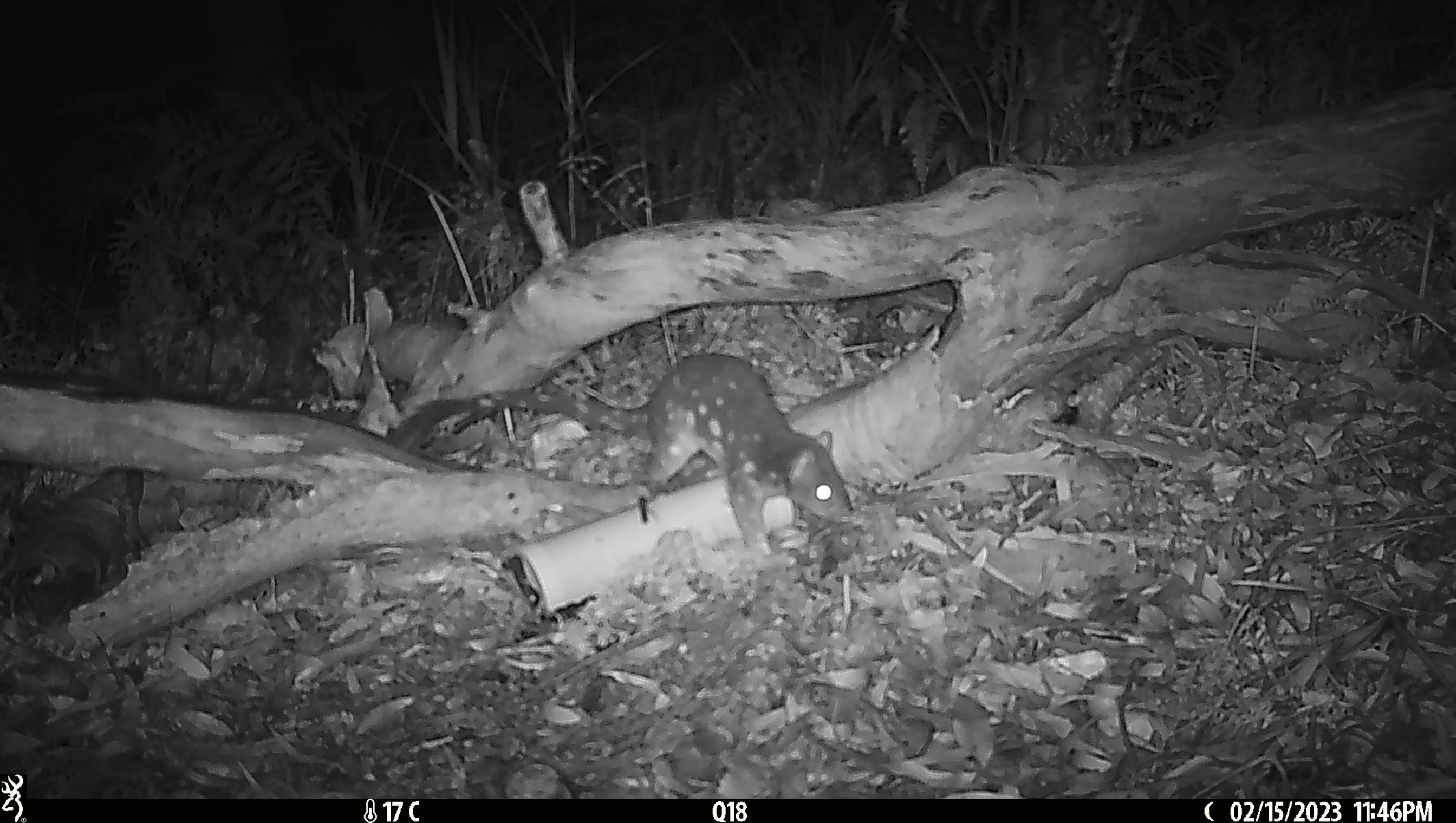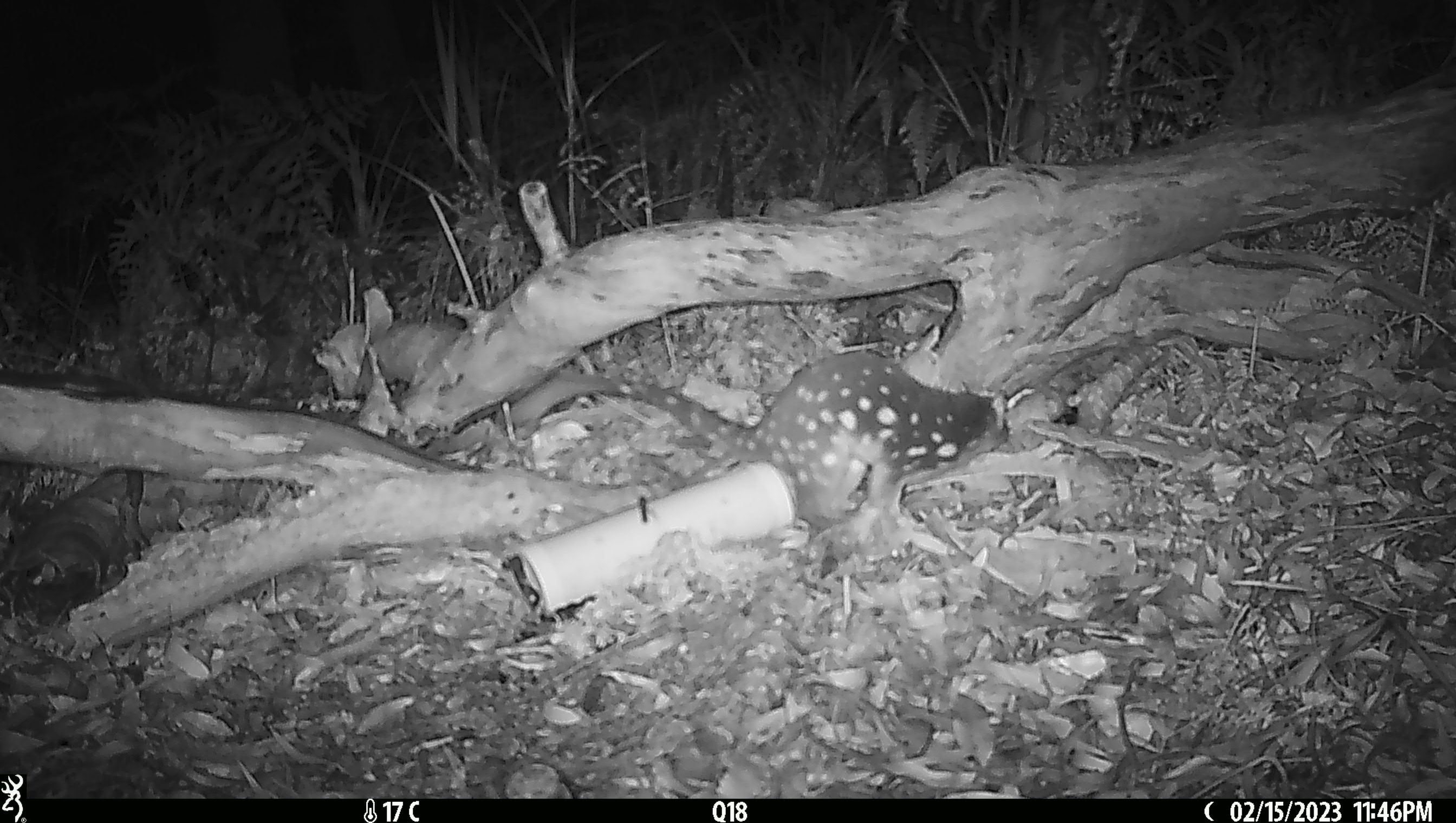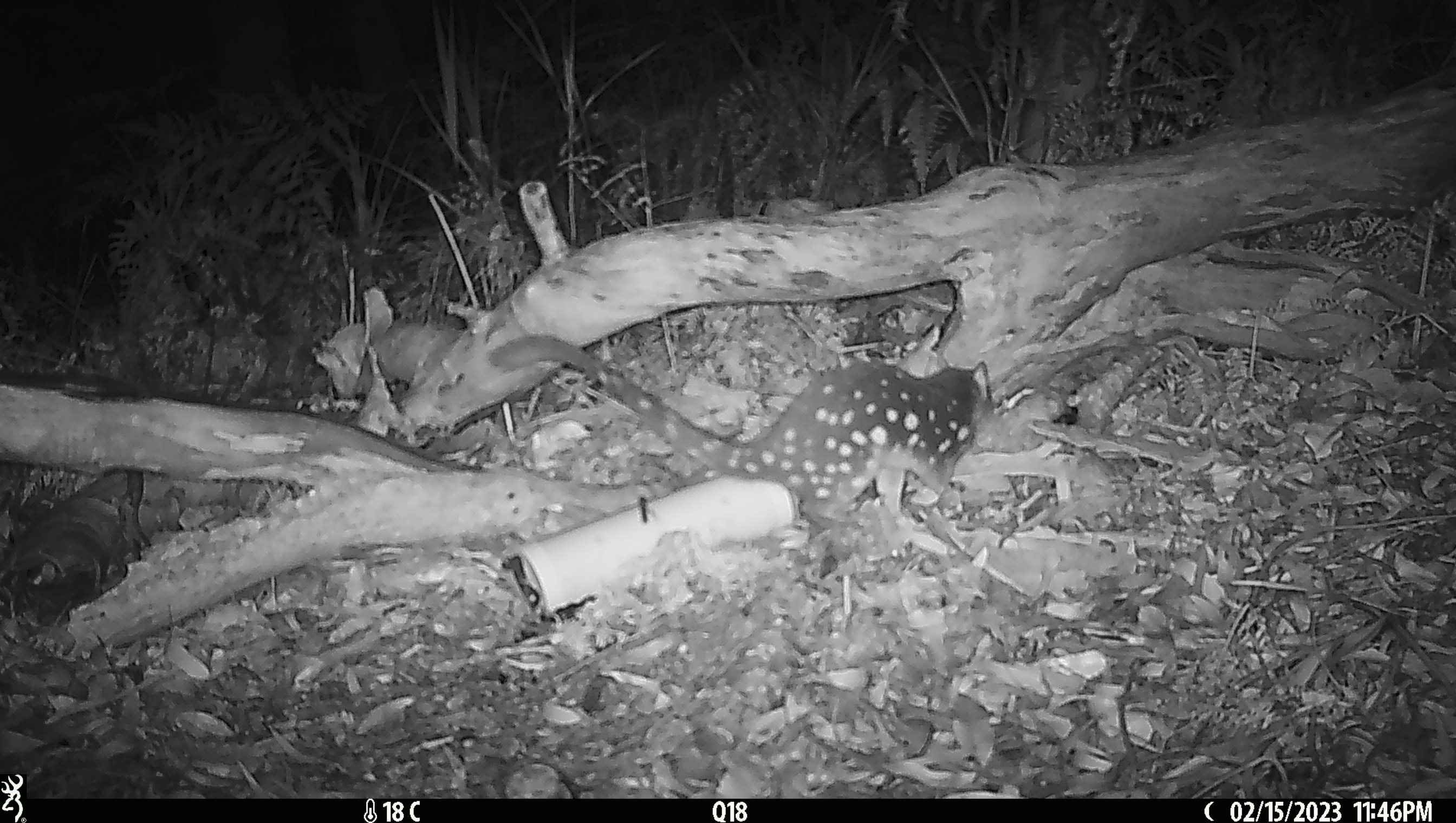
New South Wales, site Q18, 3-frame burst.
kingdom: Animalia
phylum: Chordata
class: Mammalia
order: Dasyuromorphia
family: Dasyuridae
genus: Dasyurus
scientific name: Dasyurus maculatus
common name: spotted-tailed quoll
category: quoll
Quoll (spotted-tailed quoll) (Dasyurus maculatus).